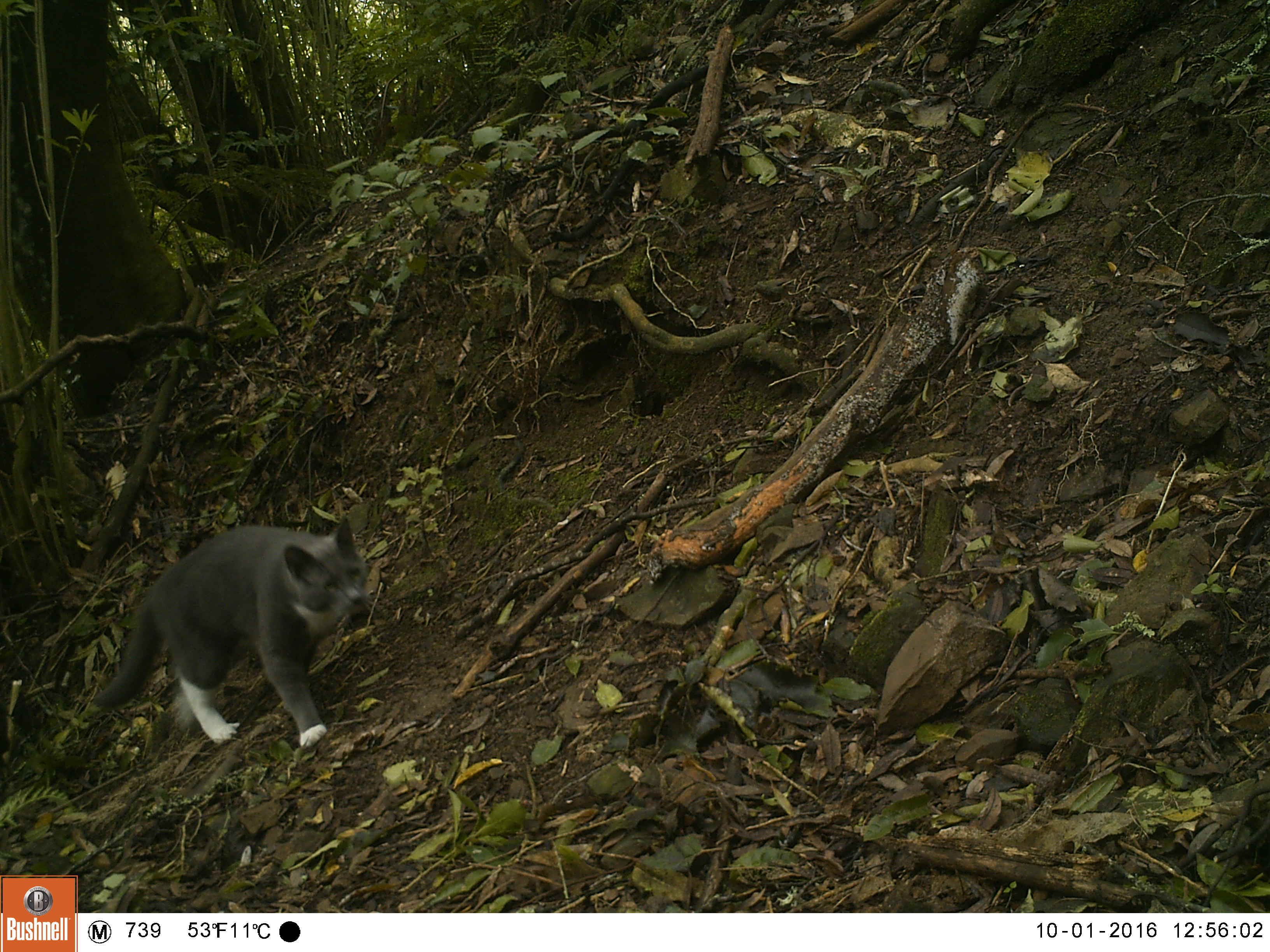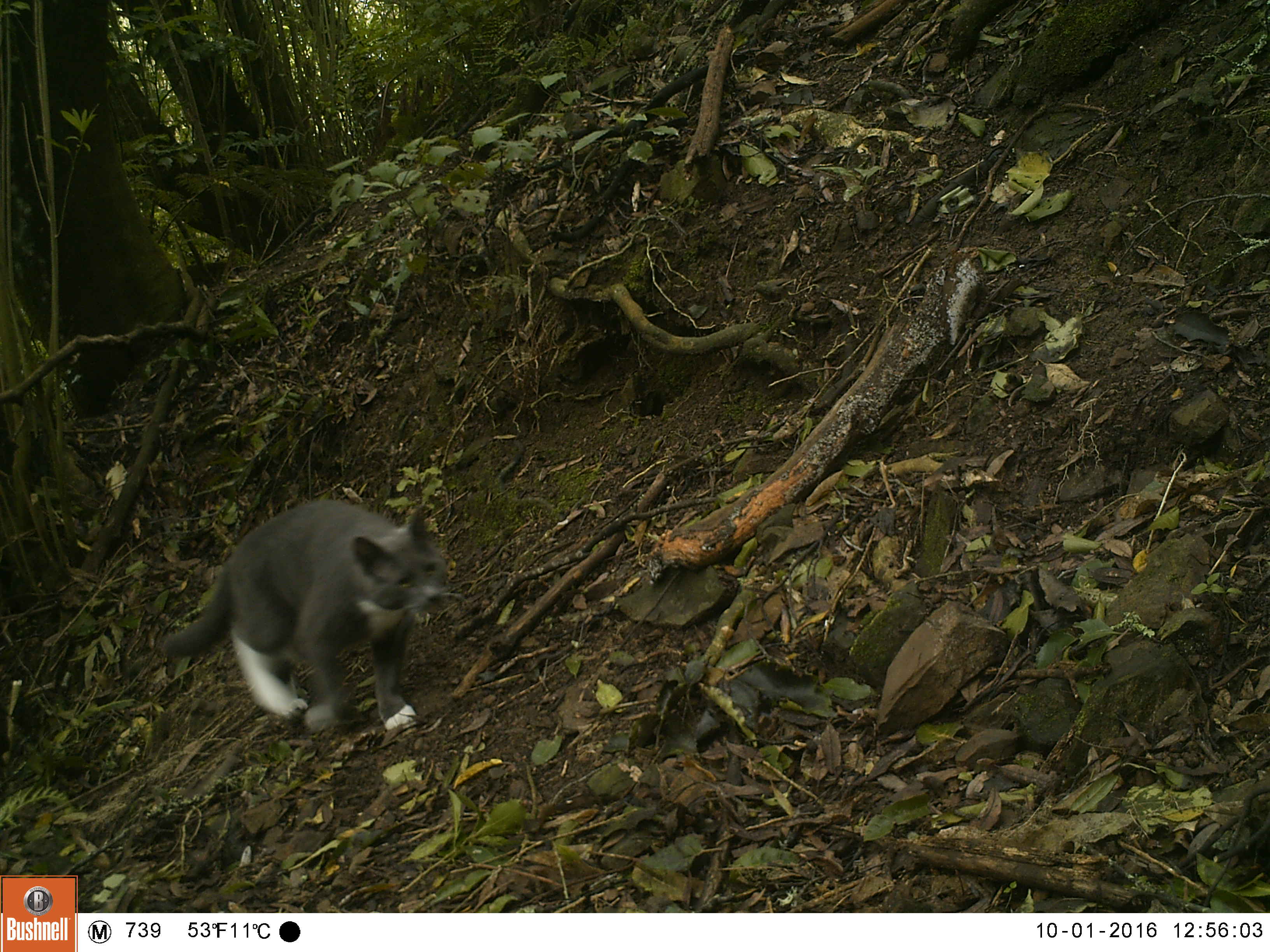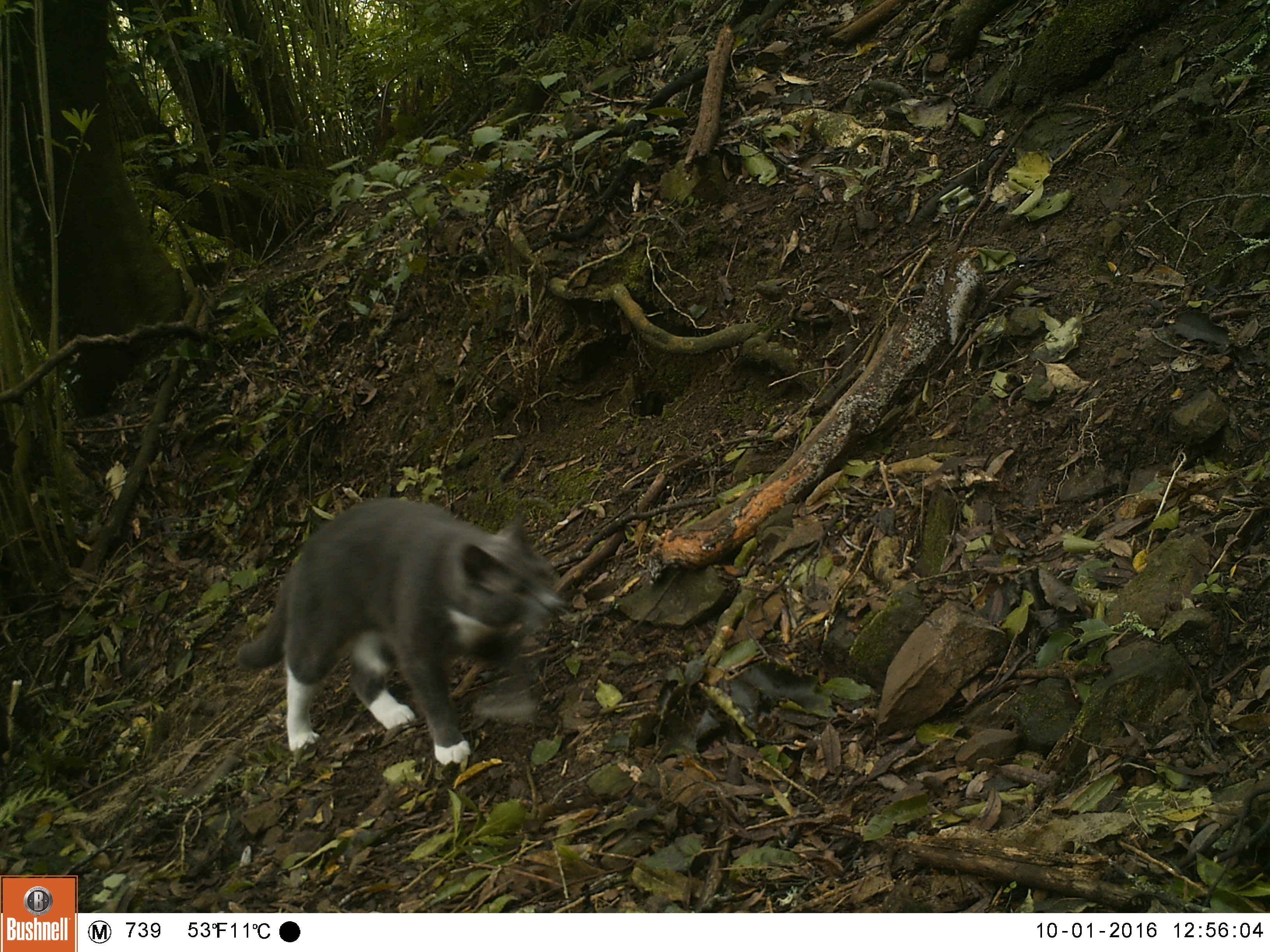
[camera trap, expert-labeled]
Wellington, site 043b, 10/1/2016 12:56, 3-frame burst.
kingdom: Animalia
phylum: Chordata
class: Mammalia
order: Carnivora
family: Felidae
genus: Felis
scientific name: Felis catus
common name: cat